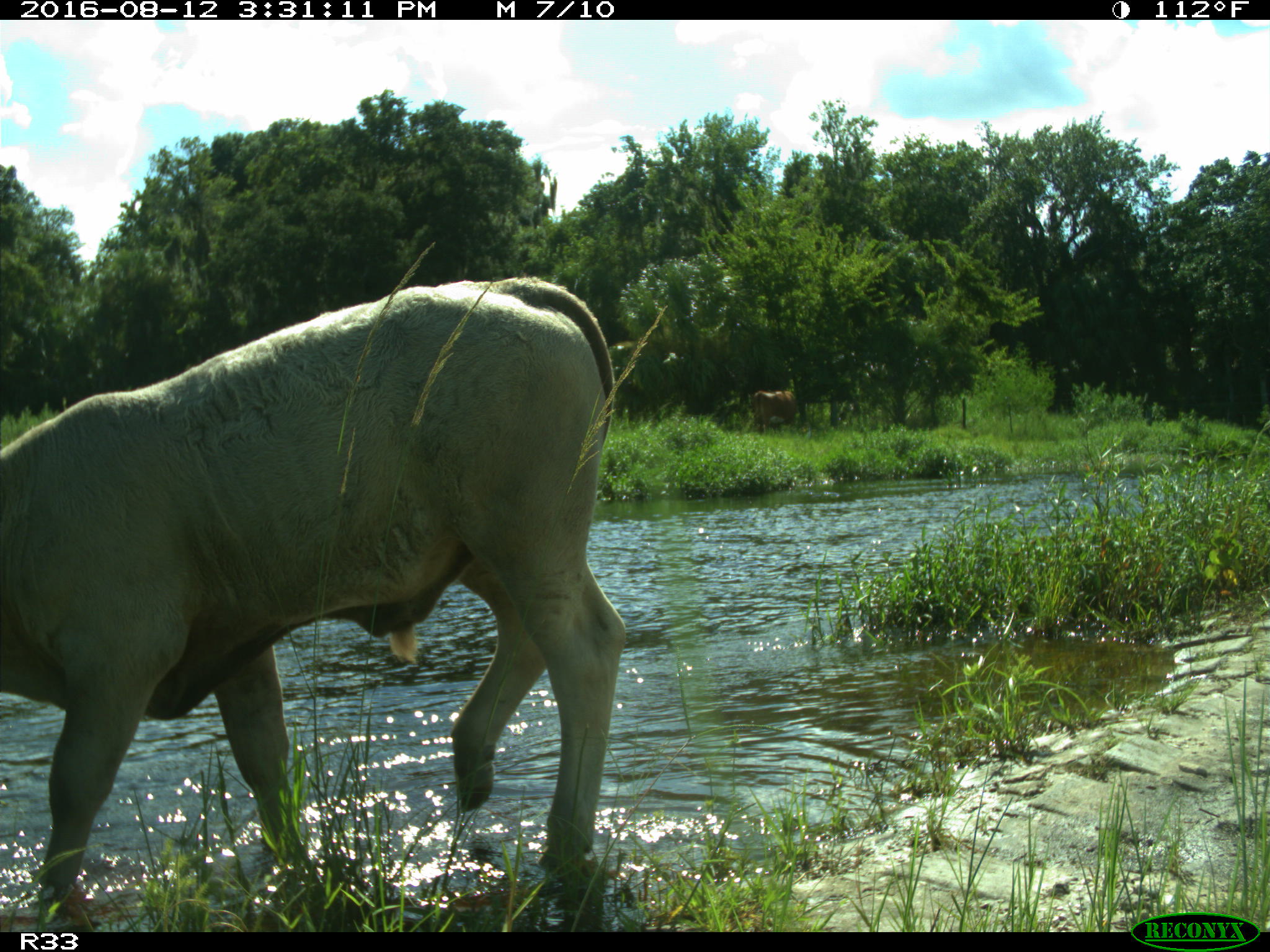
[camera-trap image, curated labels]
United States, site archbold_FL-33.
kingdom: Animalia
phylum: Chordata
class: Mammalia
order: Artiodactyla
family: Bovidae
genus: Bos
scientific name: Bos taurus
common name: domestic cow